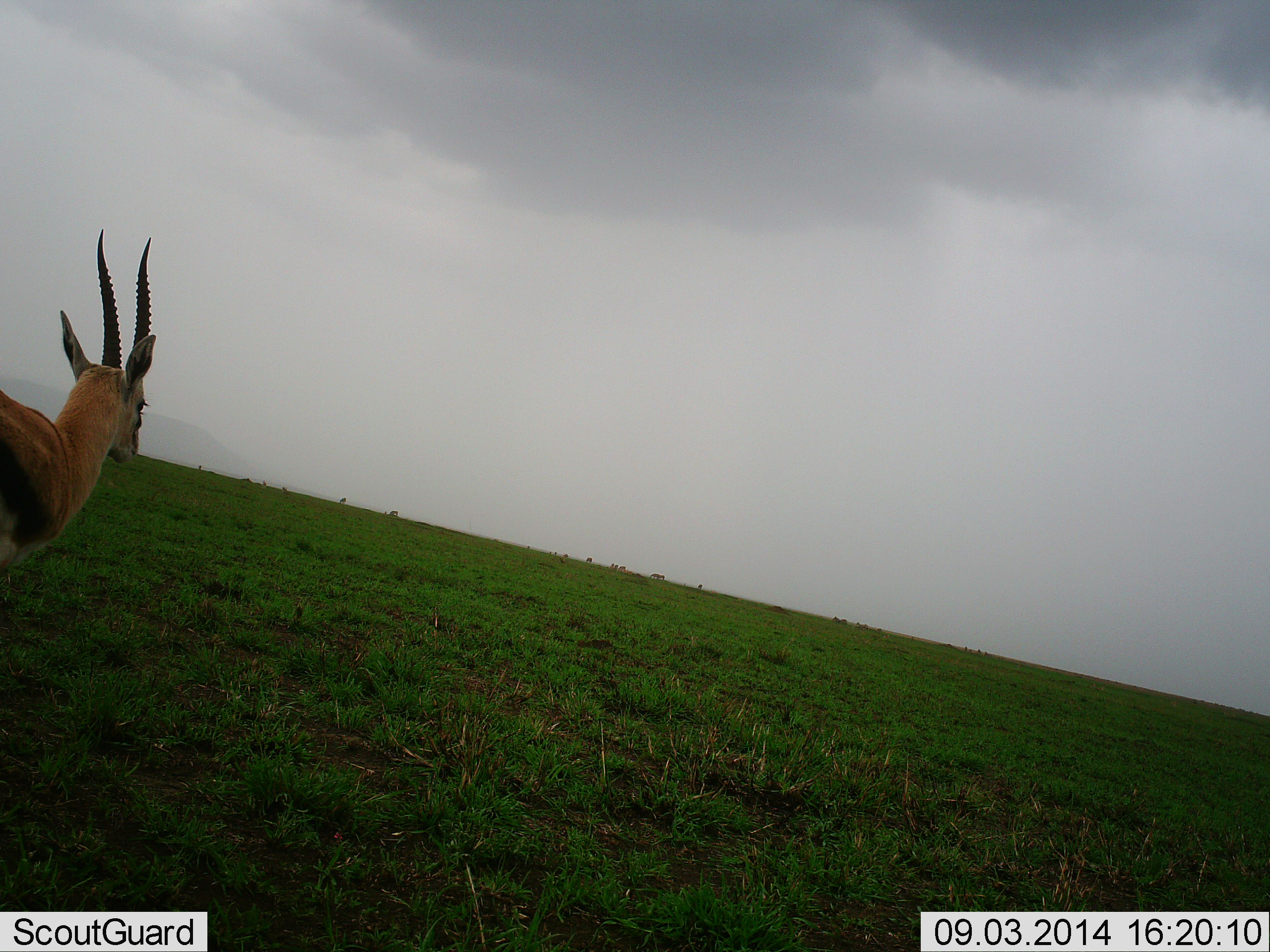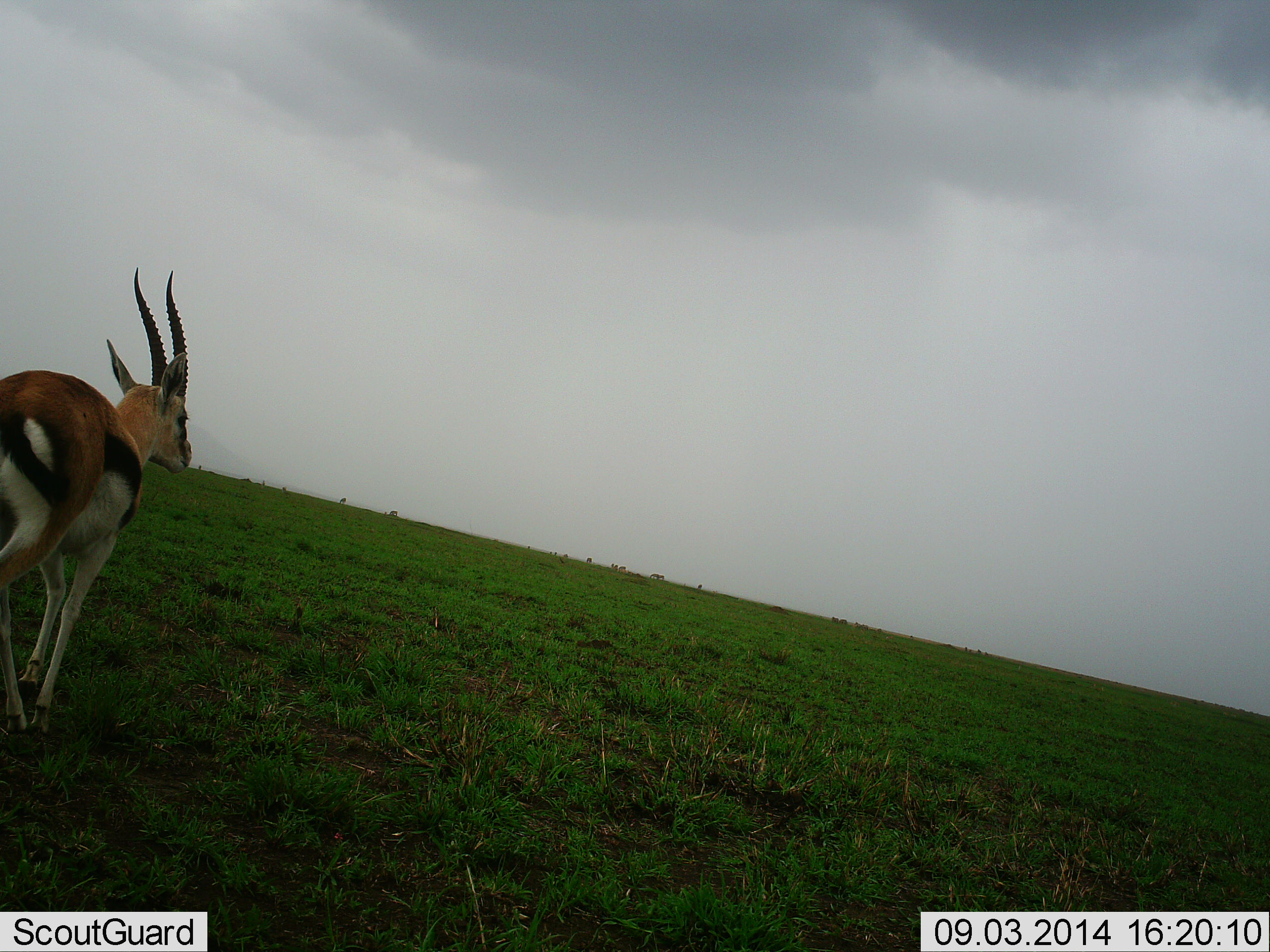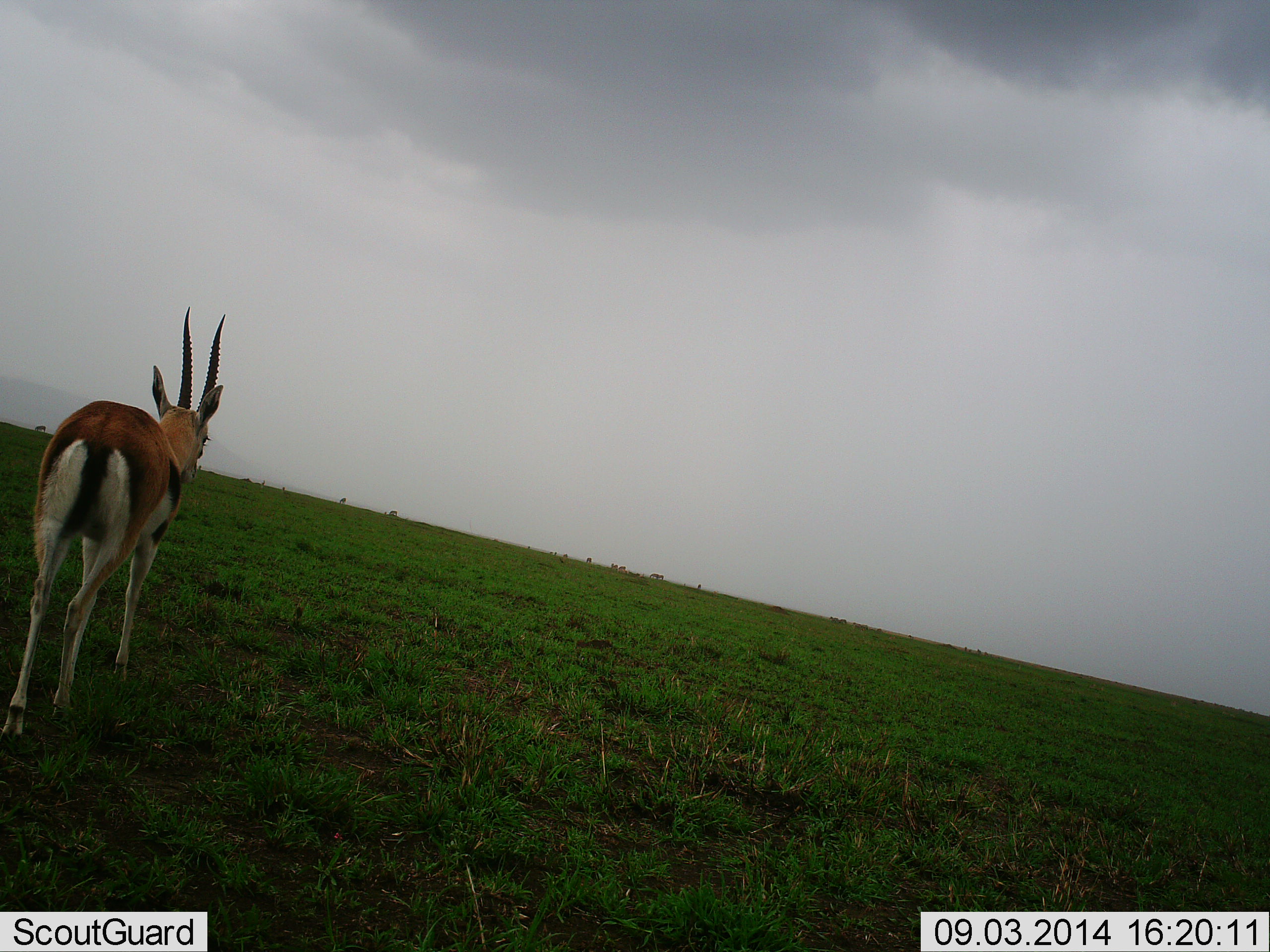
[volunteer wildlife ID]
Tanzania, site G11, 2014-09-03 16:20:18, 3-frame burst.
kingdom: Animalia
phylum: Chordata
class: Mammalia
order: Artiodactyla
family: Bovidae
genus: Eudorcas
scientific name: Eudorcas thomsonii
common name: thomson's gazelle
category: gazellethomsons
Gazellethomsons (thomson's gazelle) (Eudorcas thomsonii), count 1. Behavior (volunteer vote fractions): standing 10%, resting 0%, moving 90%, interacting 0%. Young present (vote fraction): 0%. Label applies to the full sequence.